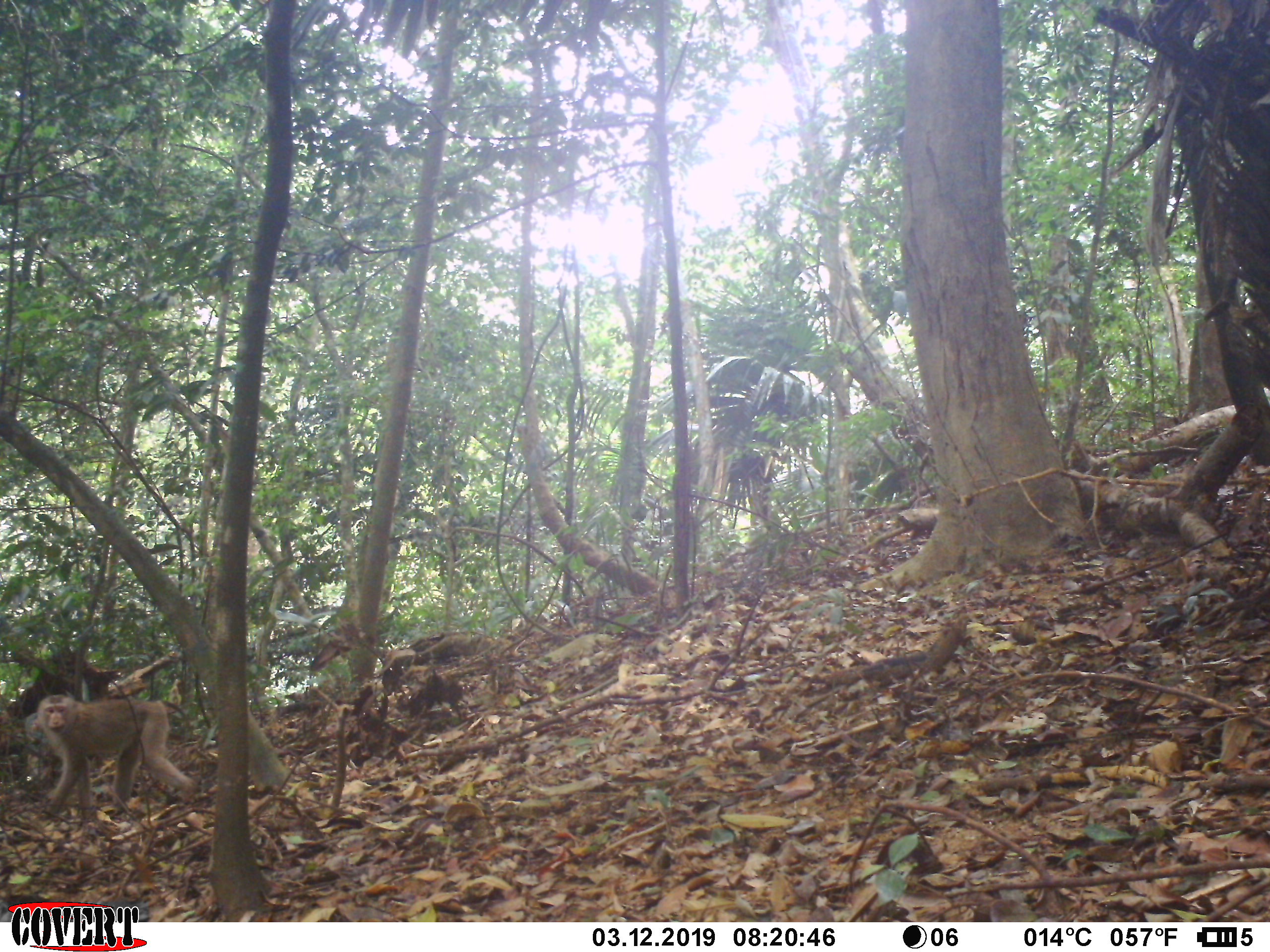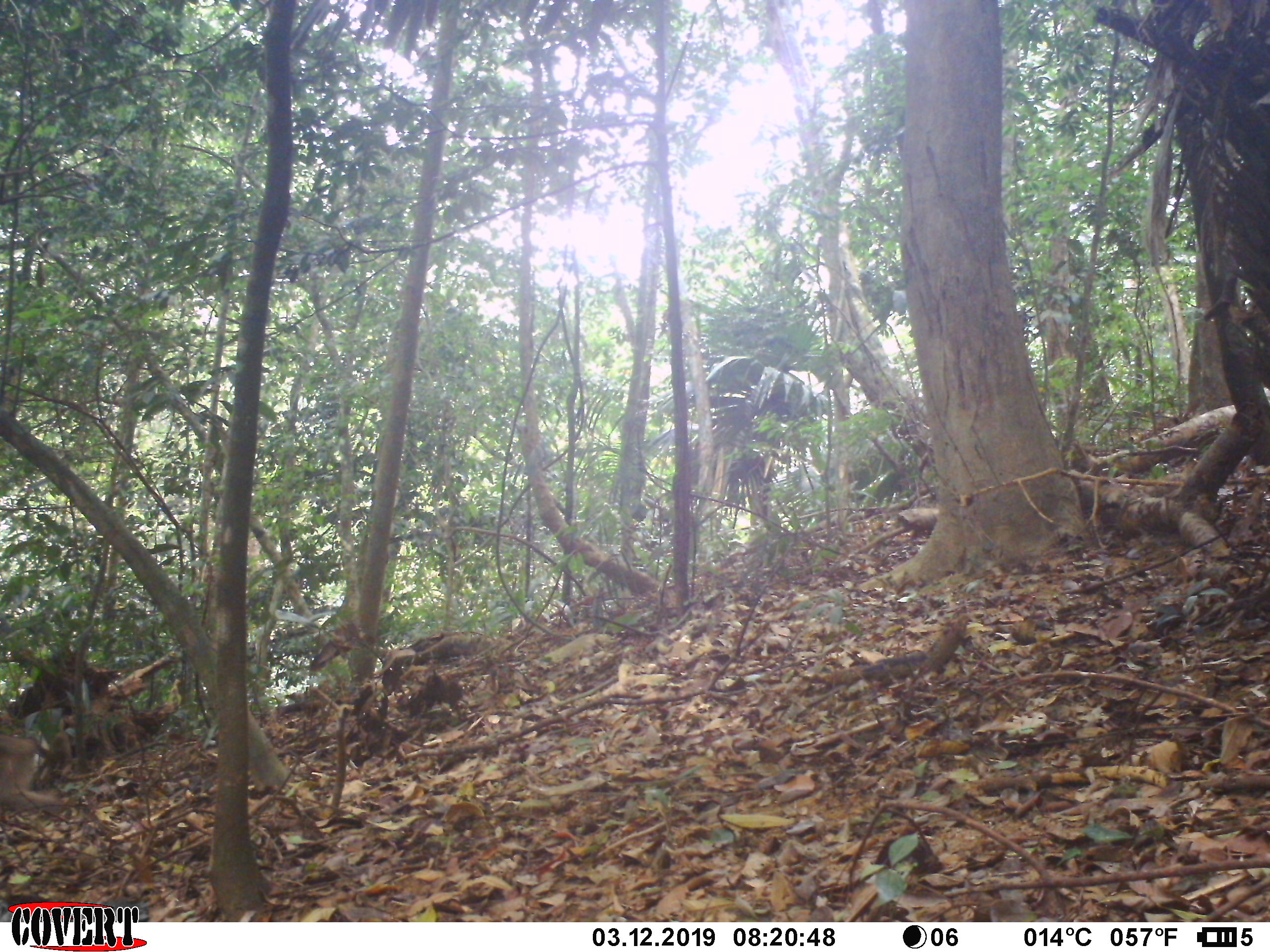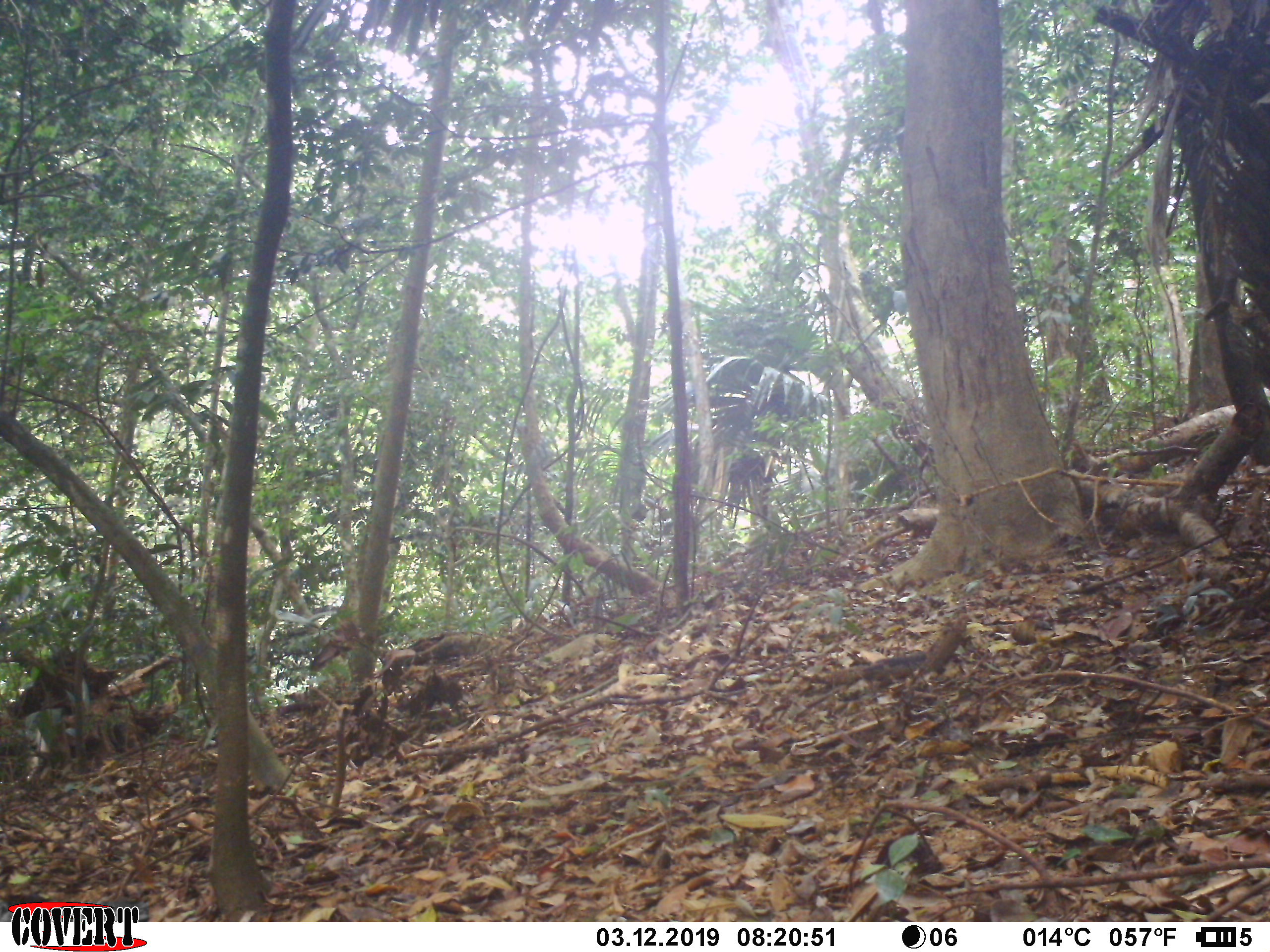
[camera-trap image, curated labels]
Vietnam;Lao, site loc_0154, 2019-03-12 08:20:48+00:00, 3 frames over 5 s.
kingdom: Animalia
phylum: Chordata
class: Mammalia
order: Primates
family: Cercopithecidae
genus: Macaca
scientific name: Macaca nemestrina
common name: pig-tailed macaque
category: pig tailed macaque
Pig tailed macaque (pig-tailed macaque) (Macaca nemestrina). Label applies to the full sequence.